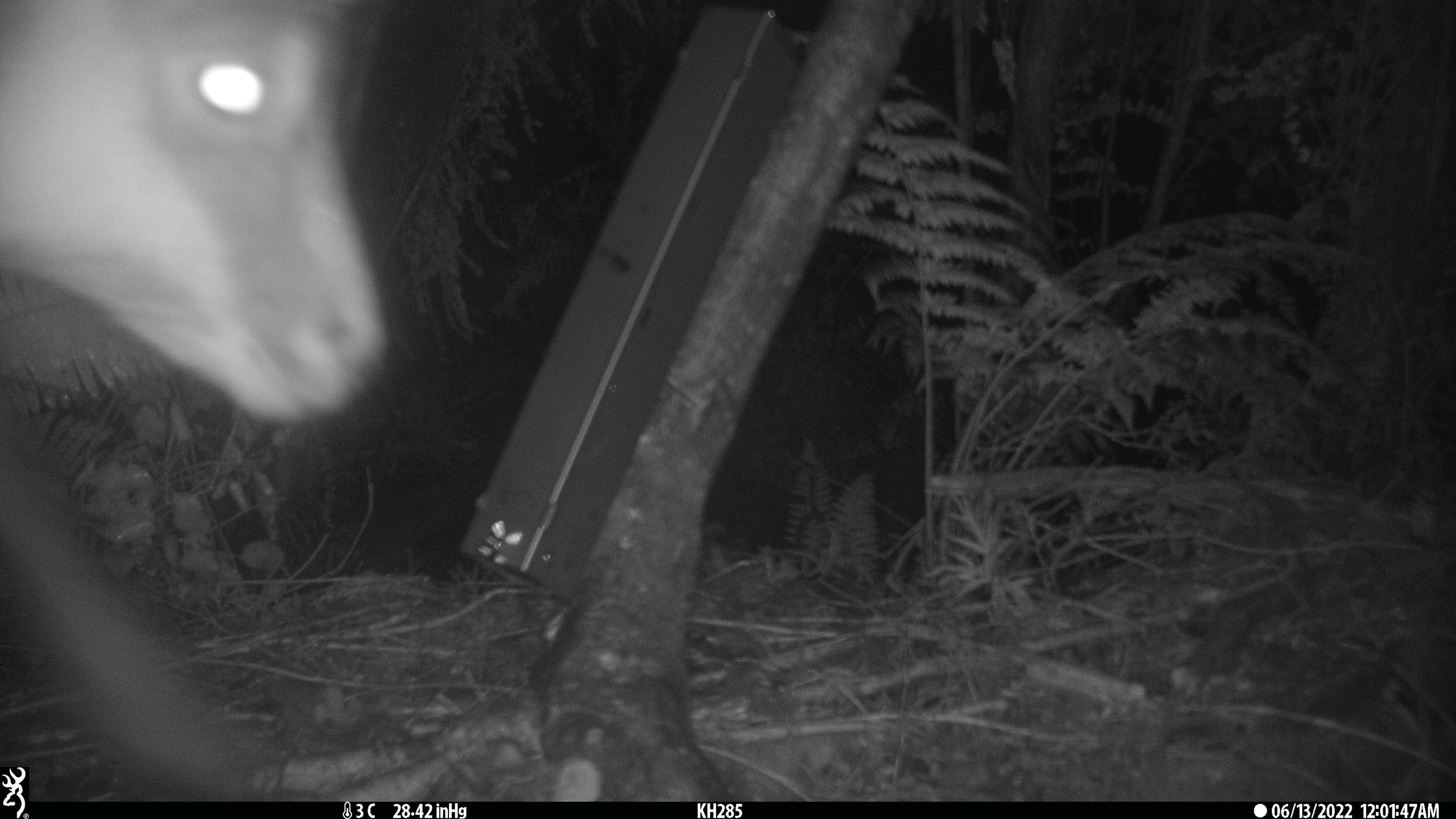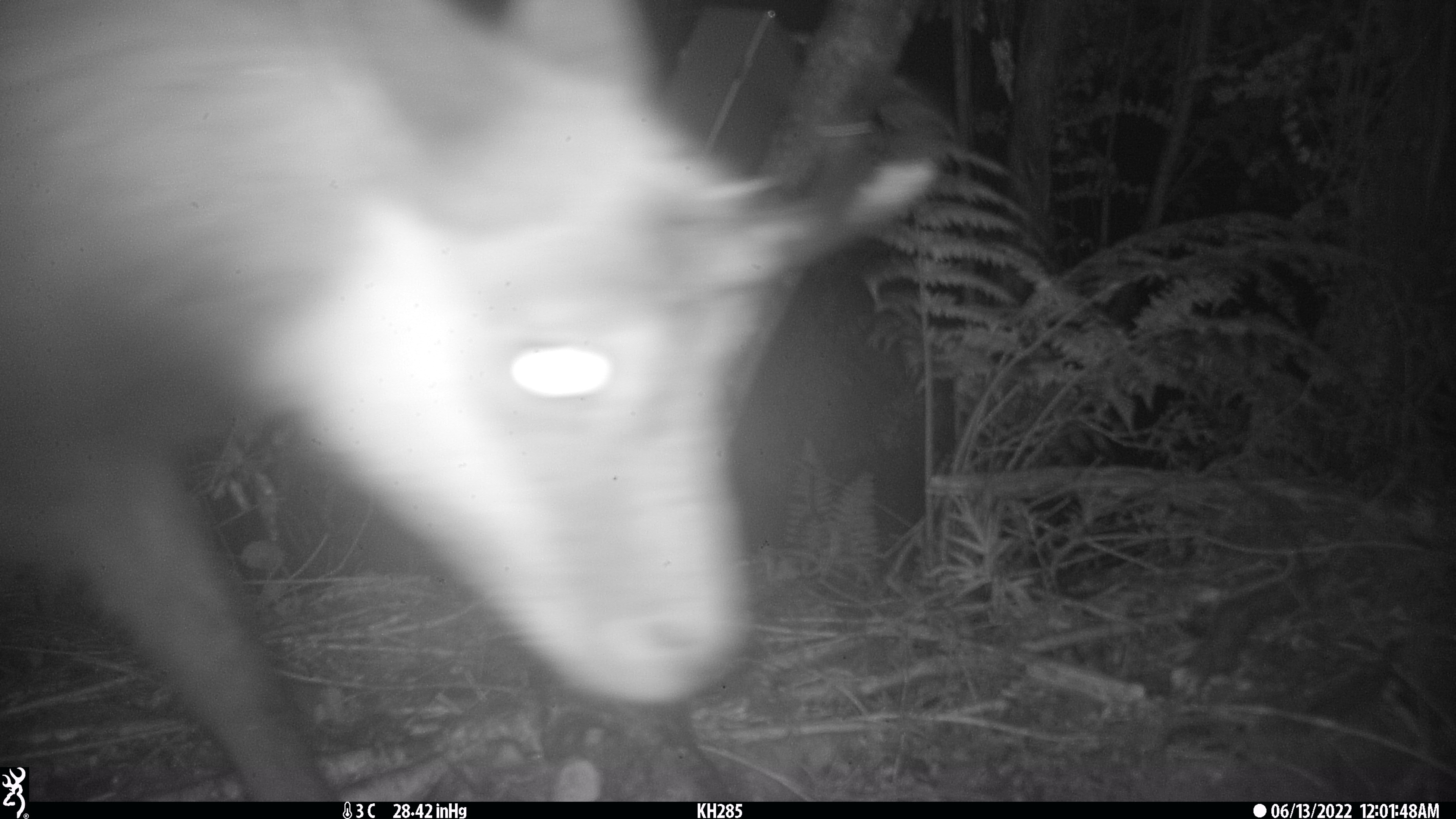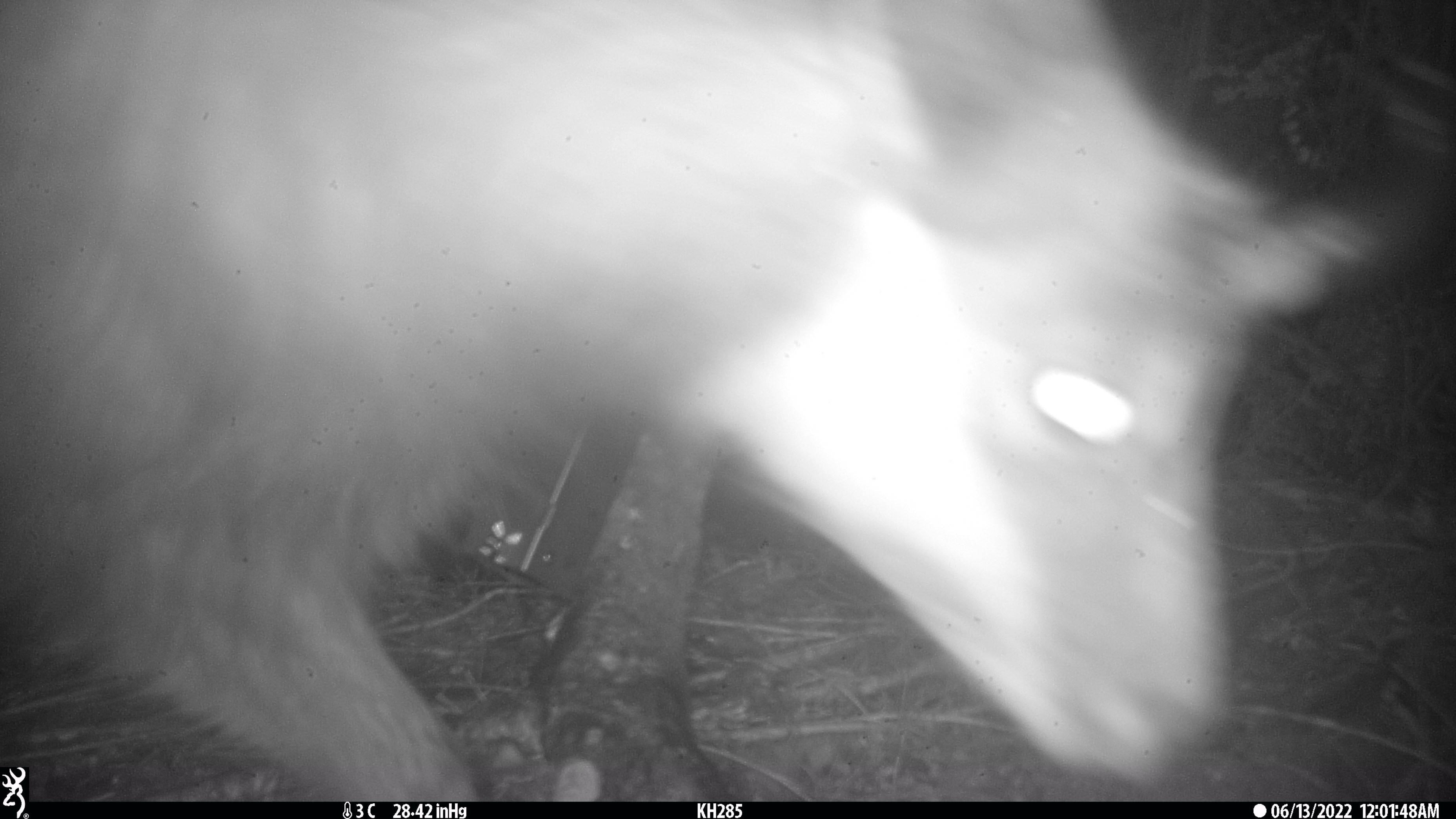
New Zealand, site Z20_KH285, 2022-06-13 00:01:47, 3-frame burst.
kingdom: Animalia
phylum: Chordata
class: Mammalia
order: Artiodactyla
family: Bovidae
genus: Rupicapra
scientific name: Rupicapra rupicapra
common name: alpine chamois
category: chamois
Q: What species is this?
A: Chamois (alpine chamois) (Rupicapra rupicapra).